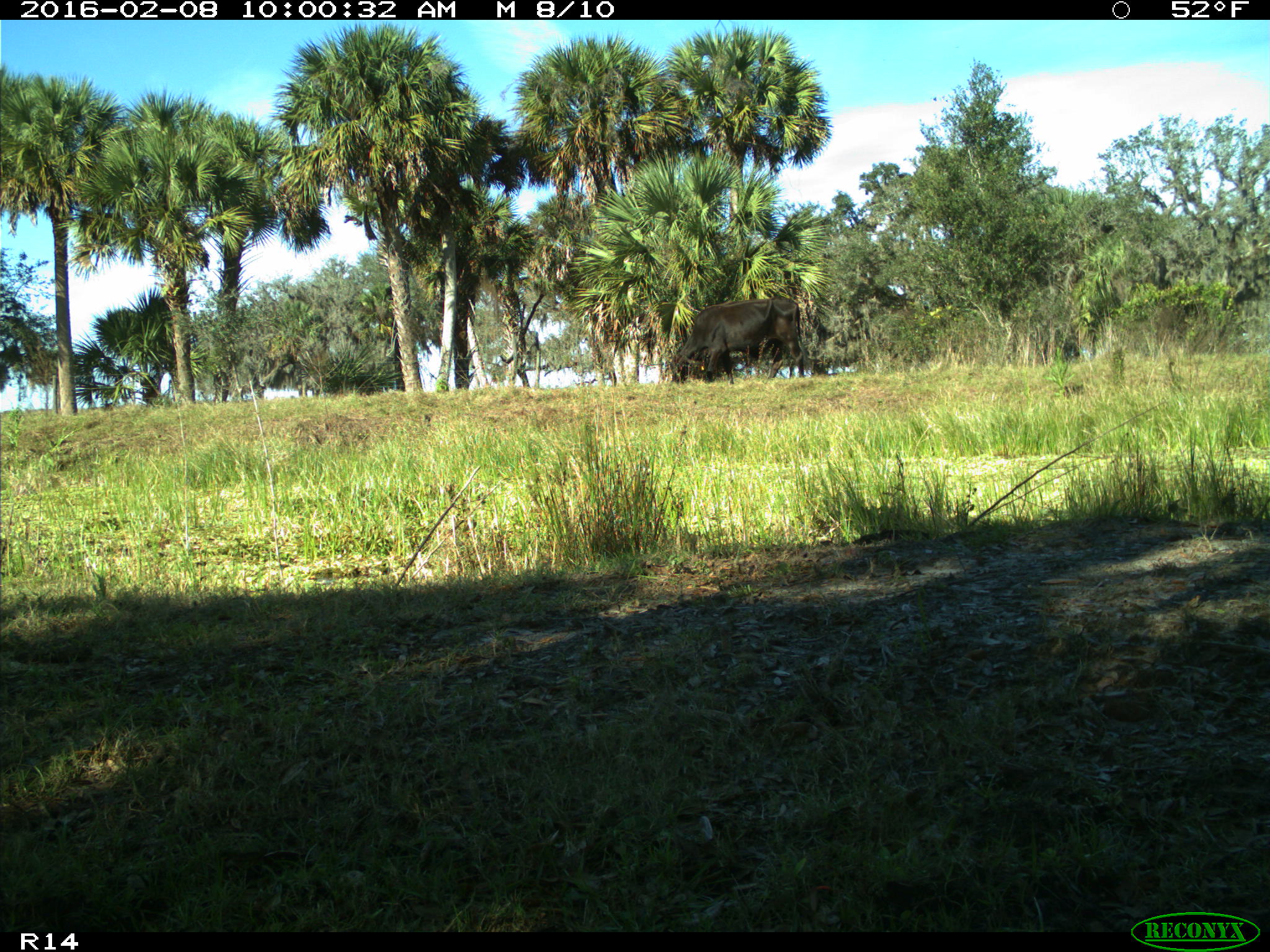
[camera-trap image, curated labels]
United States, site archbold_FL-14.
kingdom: Animalia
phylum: Chordata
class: Mammalia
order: Artiodactyla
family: Bovidae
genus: Bos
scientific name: Bos taurus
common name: domestic cow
Bos taurus (domestic cow).